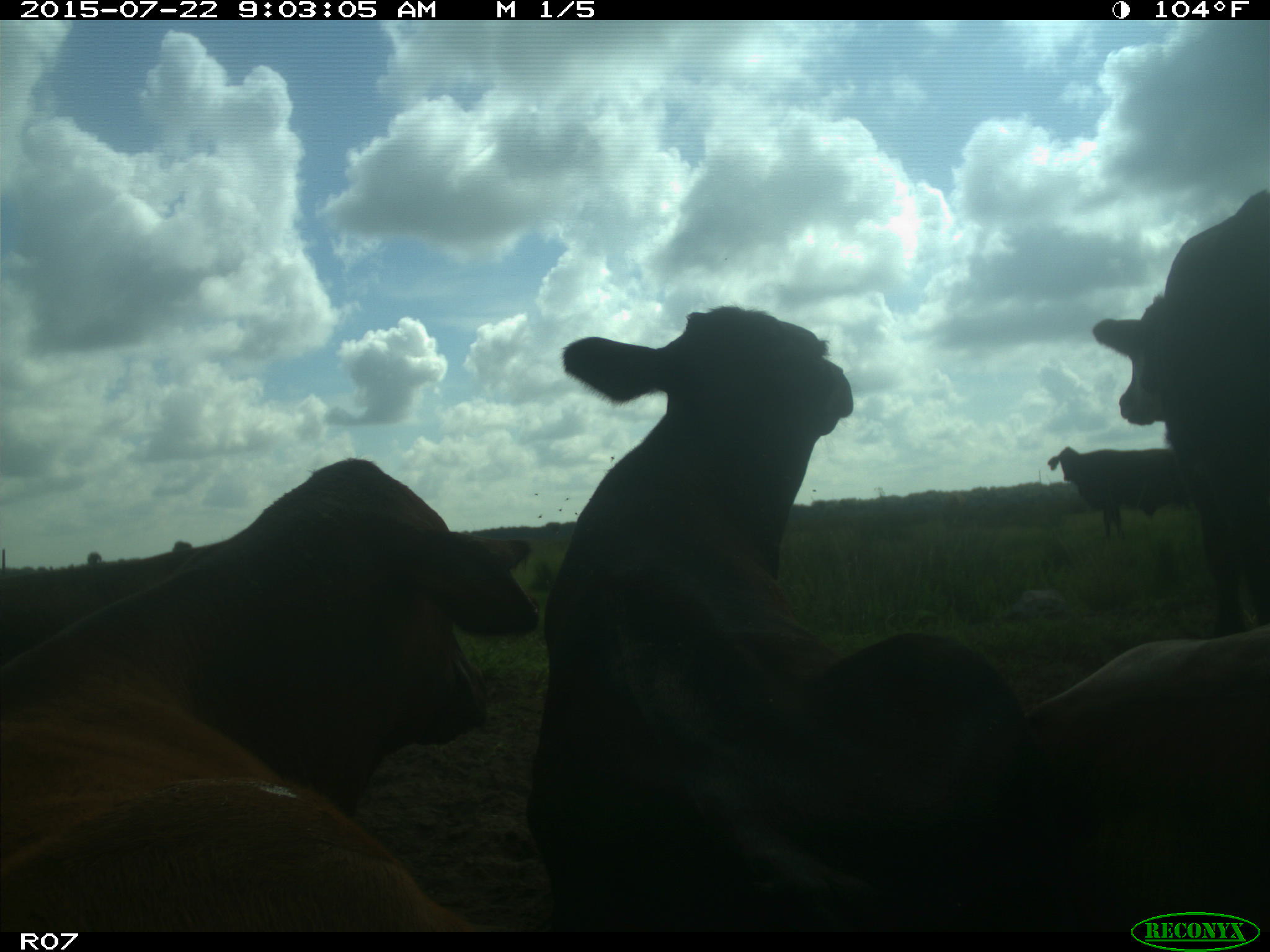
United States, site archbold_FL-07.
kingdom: Animalia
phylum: Chordata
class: Mammalia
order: Artiodactyla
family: Bovidae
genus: Bos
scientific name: Bos taurus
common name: domestic cow